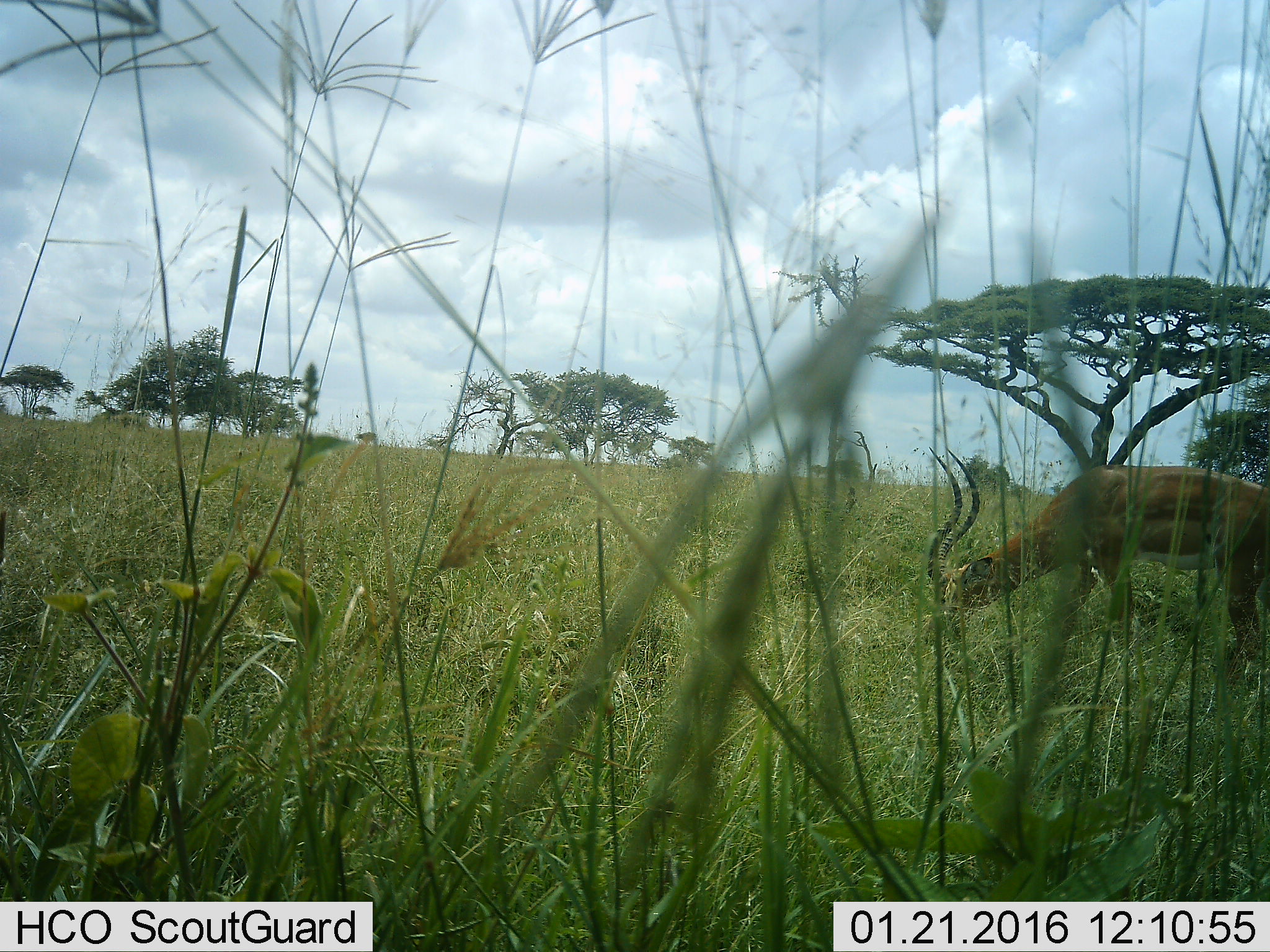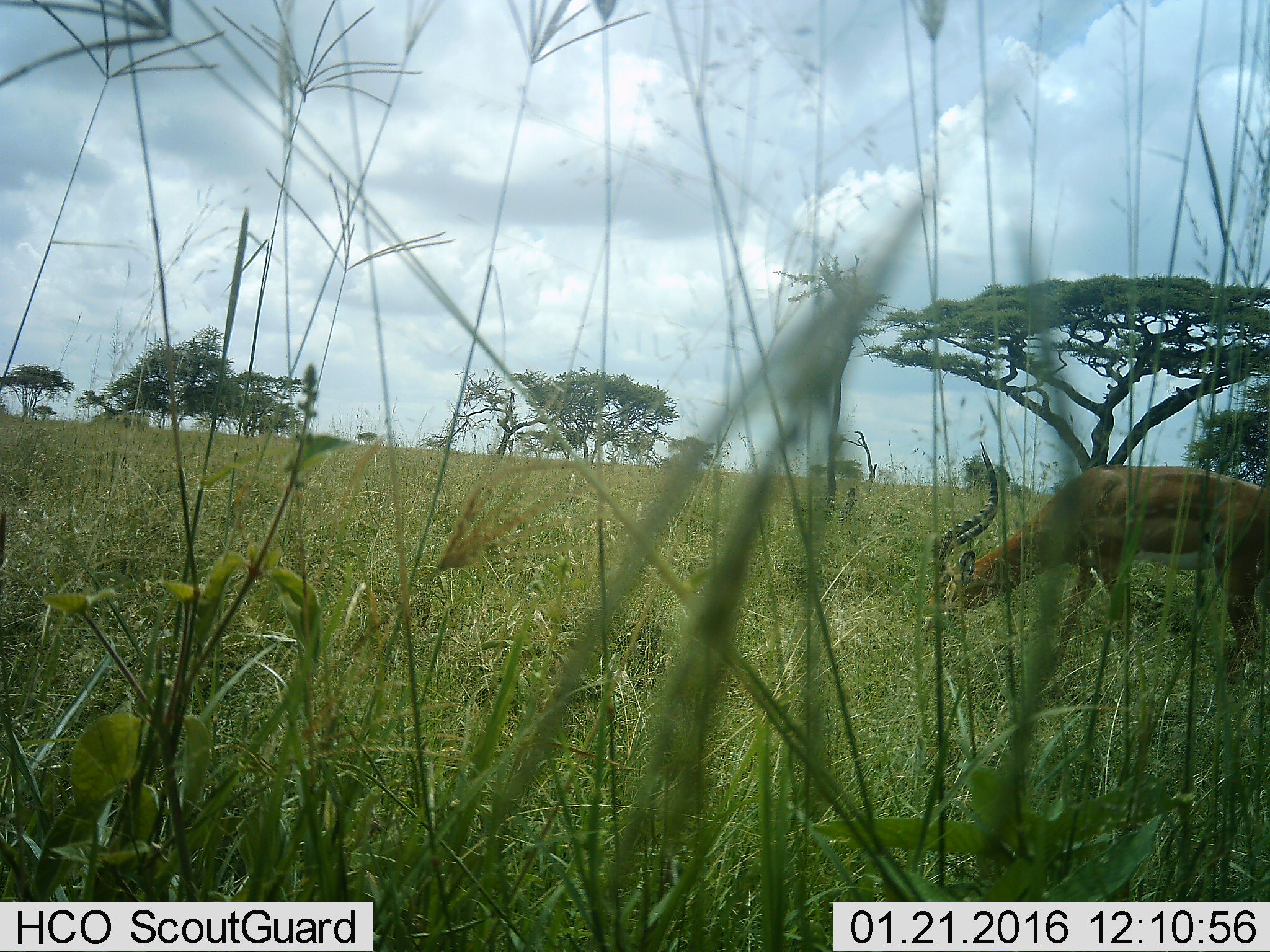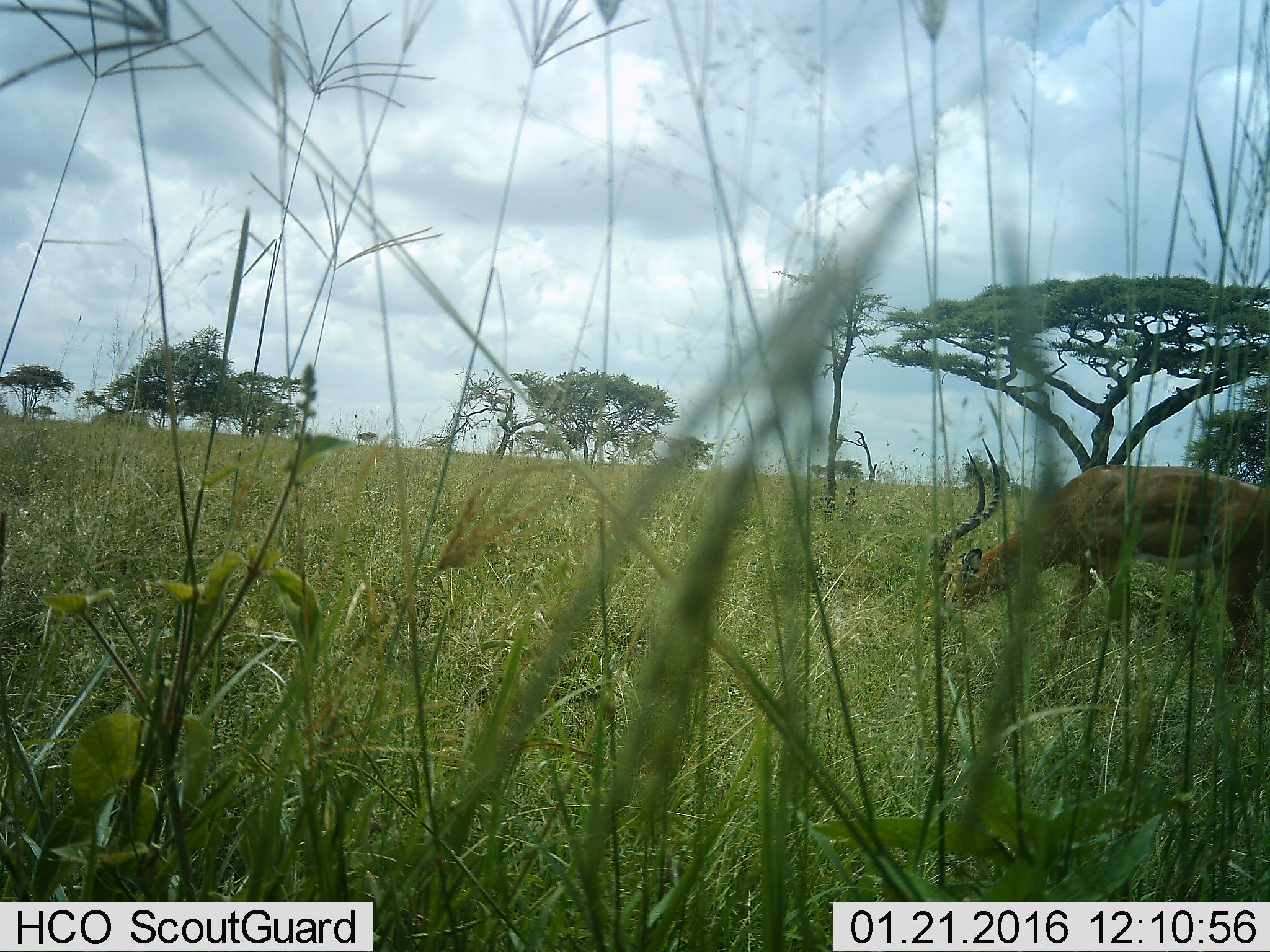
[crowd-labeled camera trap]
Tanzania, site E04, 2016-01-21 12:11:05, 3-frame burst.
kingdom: Animalia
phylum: Chordata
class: Mammalia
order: Artiodactyla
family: Bovidae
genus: Aepyceros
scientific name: Aepyceros melampus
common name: impala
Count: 1.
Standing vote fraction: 31%.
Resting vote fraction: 0%.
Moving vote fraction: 0%.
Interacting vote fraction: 0%.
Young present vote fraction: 0%.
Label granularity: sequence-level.